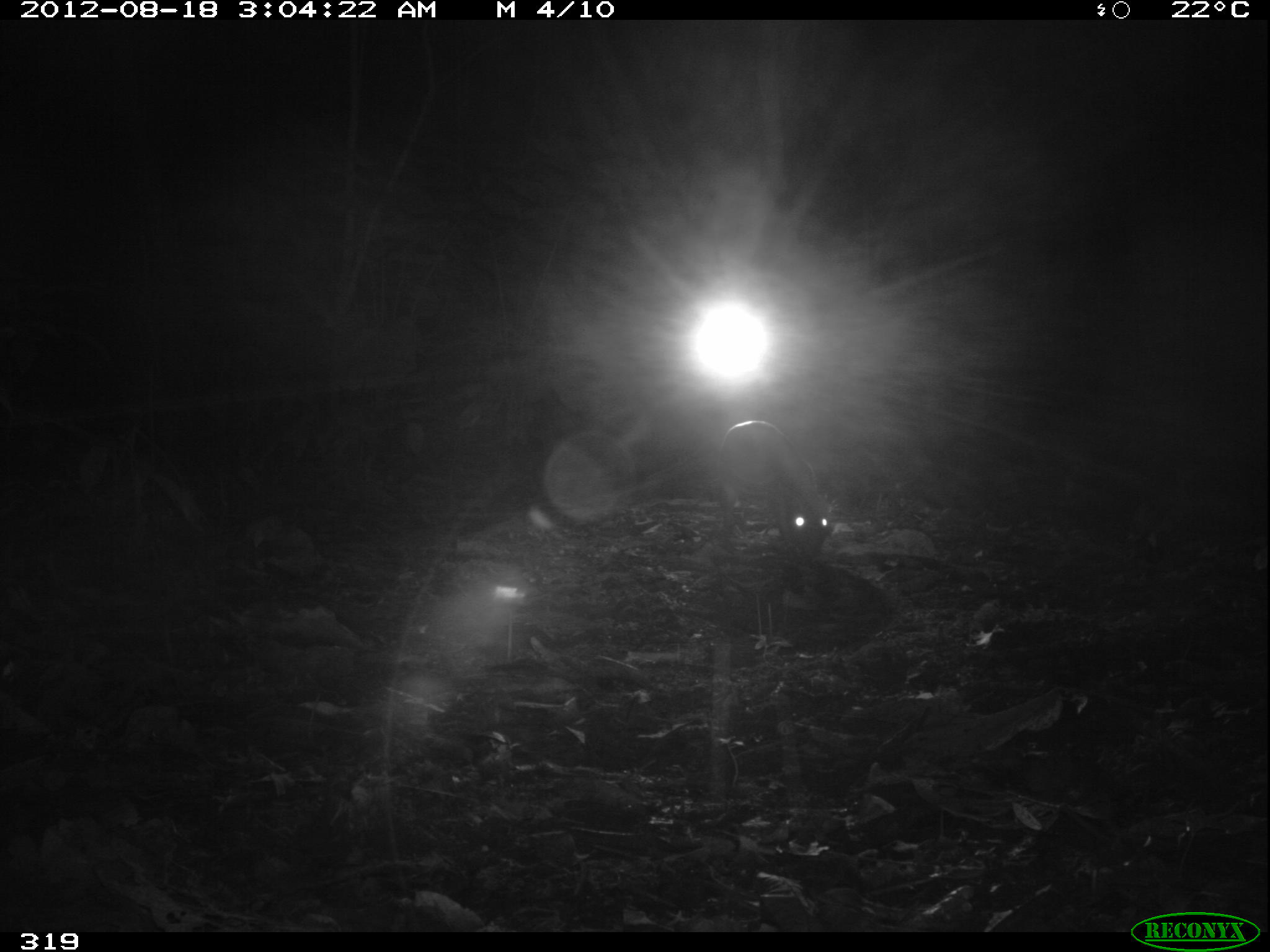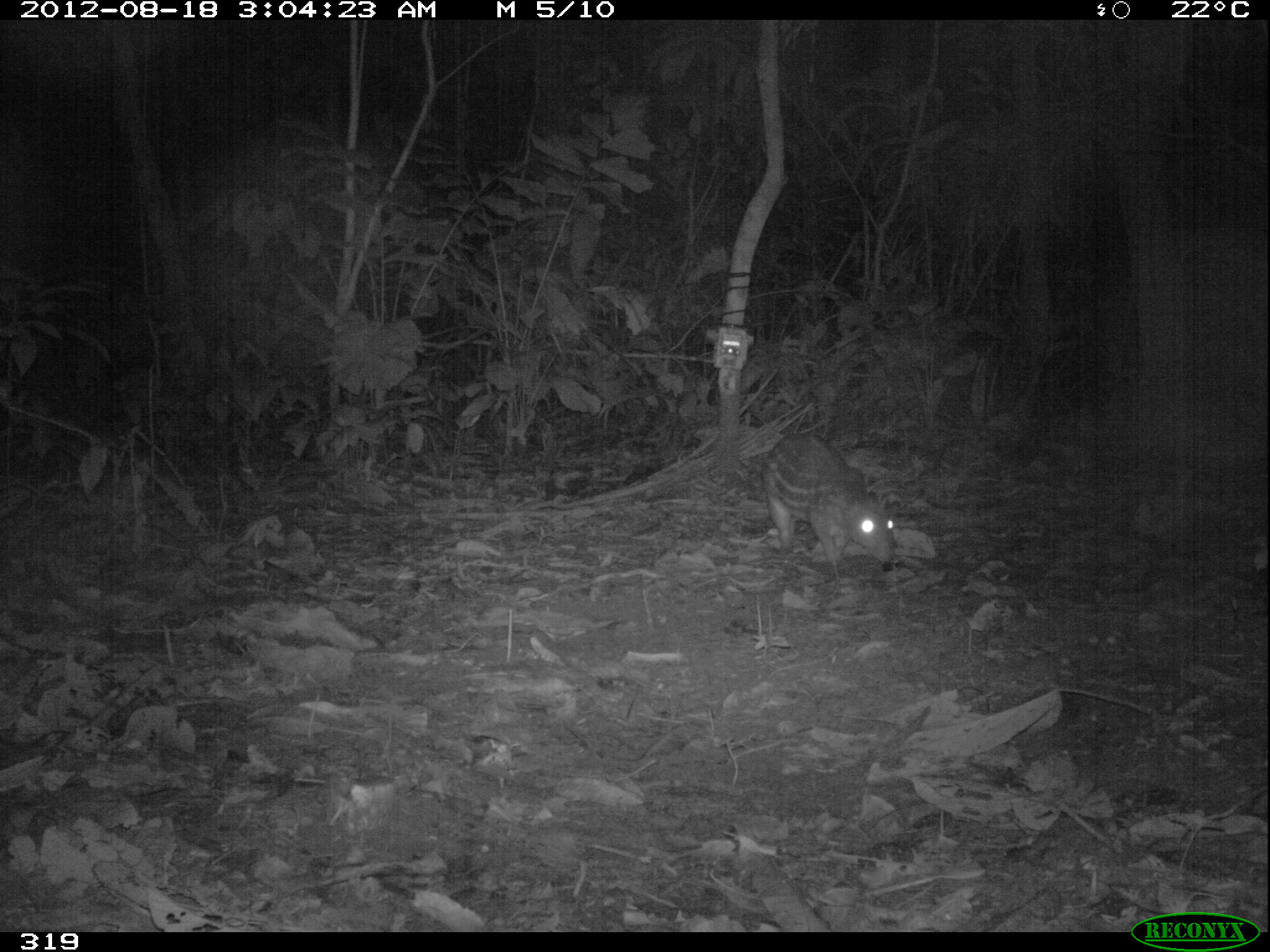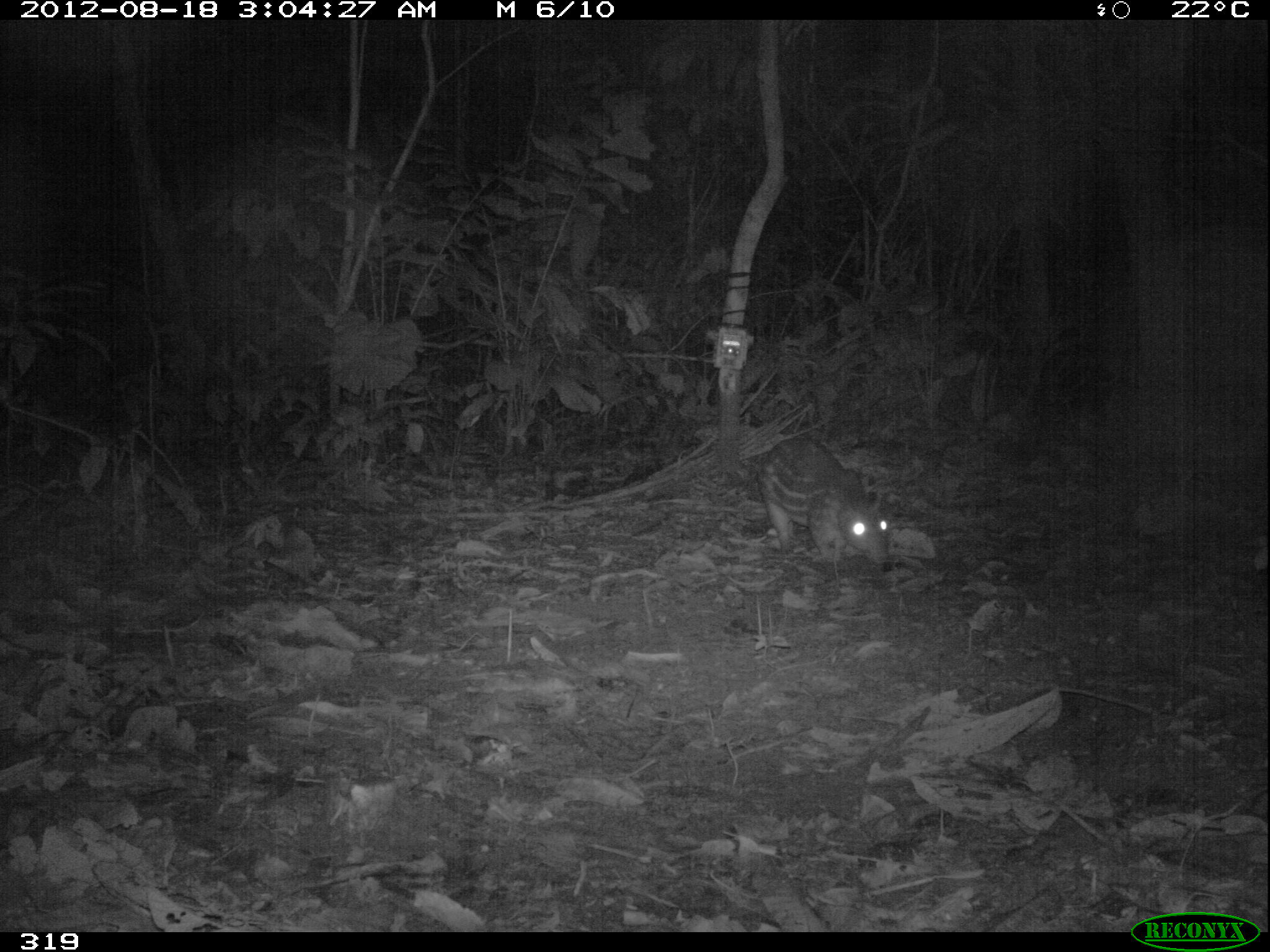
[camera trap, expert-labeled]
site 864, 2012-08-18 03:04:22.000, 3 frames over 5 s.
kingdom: Animalia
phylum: Chordata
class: Mammalia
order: Rodentia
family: Cuniculidae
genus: Cuniculus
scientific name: Cuniculus paca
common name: spotted paca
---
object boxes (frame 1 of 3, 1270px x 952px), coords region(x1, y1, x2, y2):
cuniculus paca: region(713, 421, 832, 556)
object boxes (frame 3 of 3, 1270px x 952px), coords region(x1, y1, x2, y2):
cuniculus paca: region(759, 438, 889, 562)